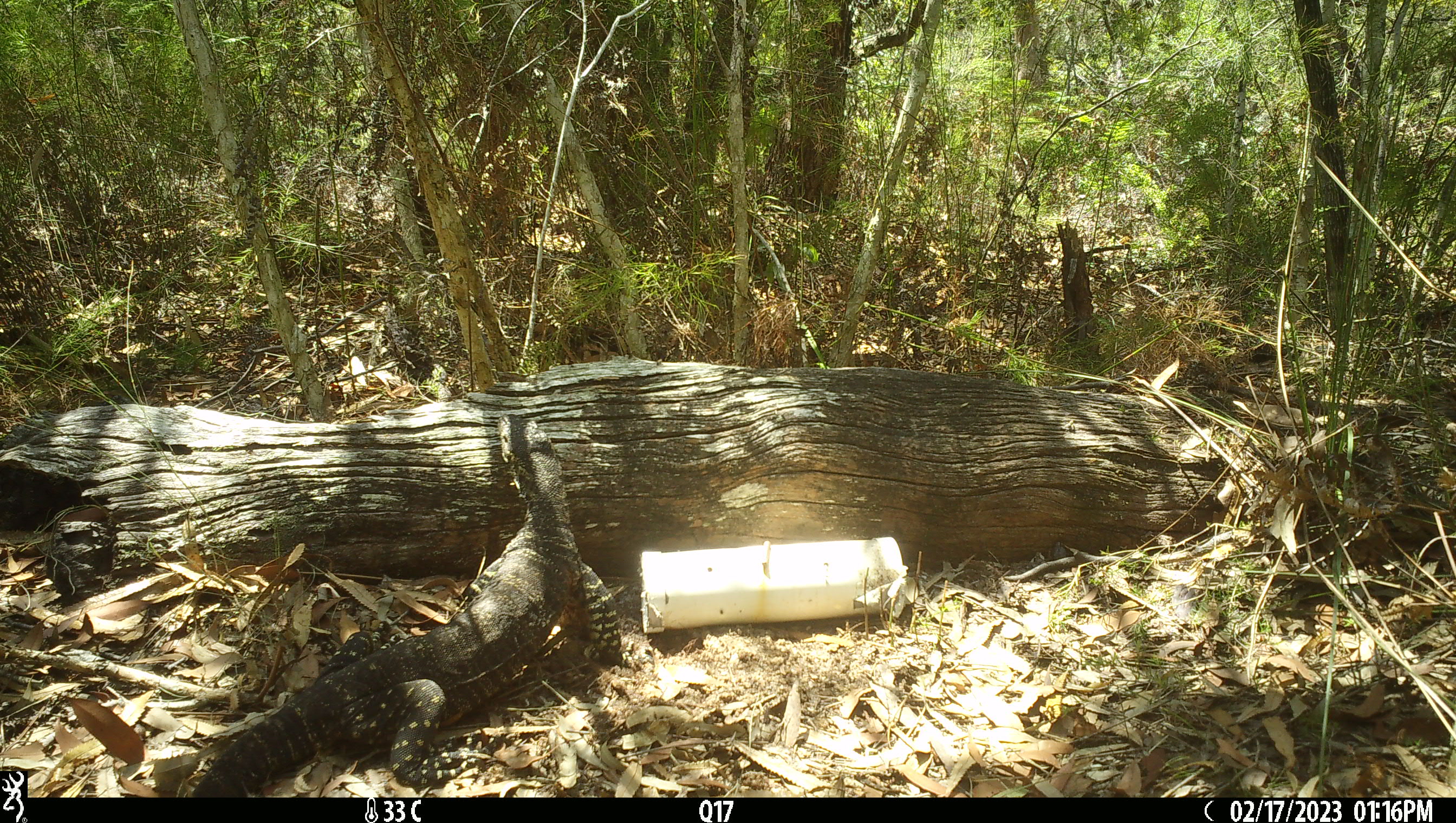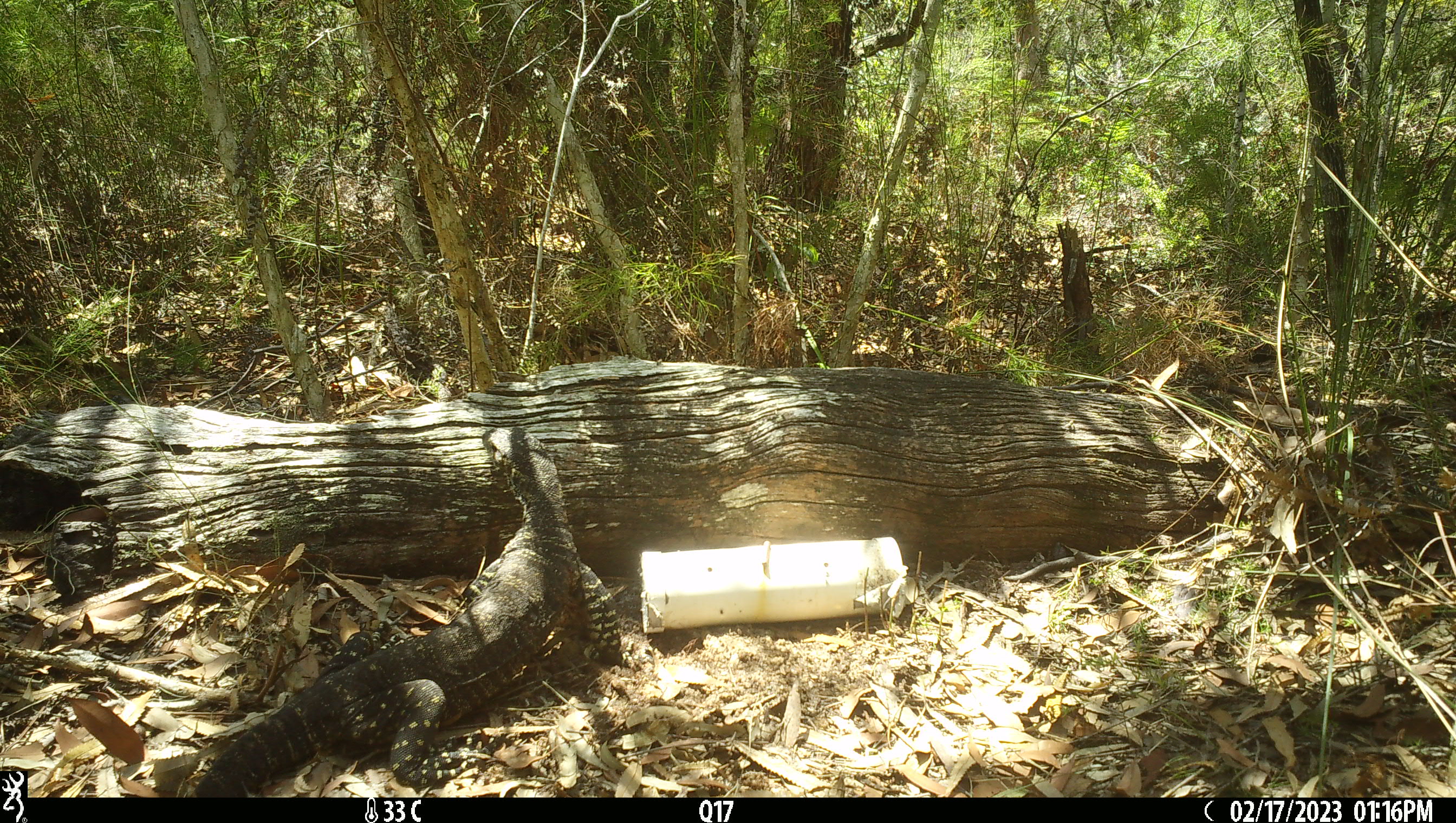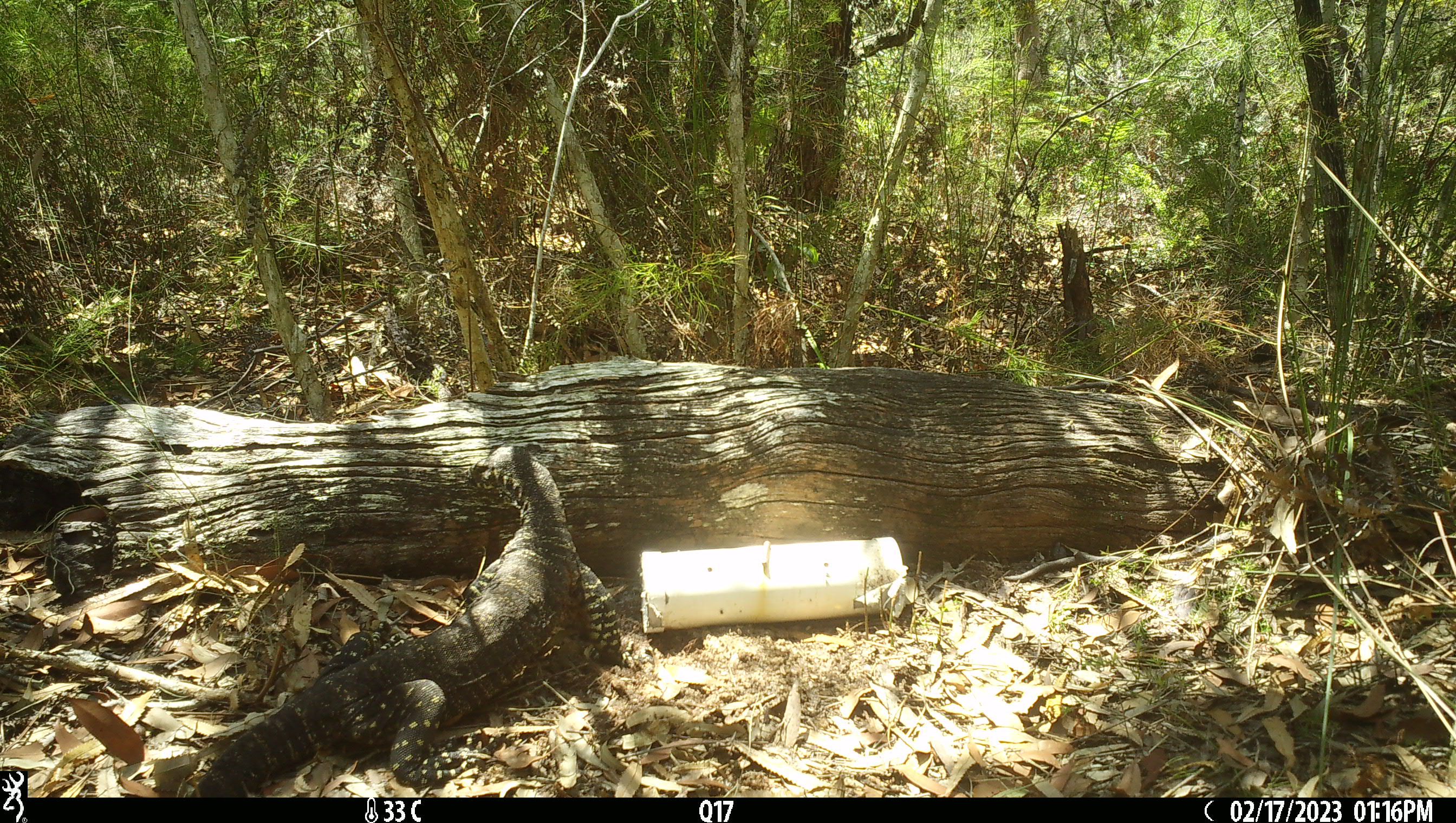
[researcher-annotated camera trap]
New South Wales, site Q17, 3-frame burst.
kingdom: Animalia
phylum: Chordata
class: Reptilia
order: Squamata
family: Varanidae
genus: Varanus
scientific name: Varanus varius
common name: lace monitor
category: goanna